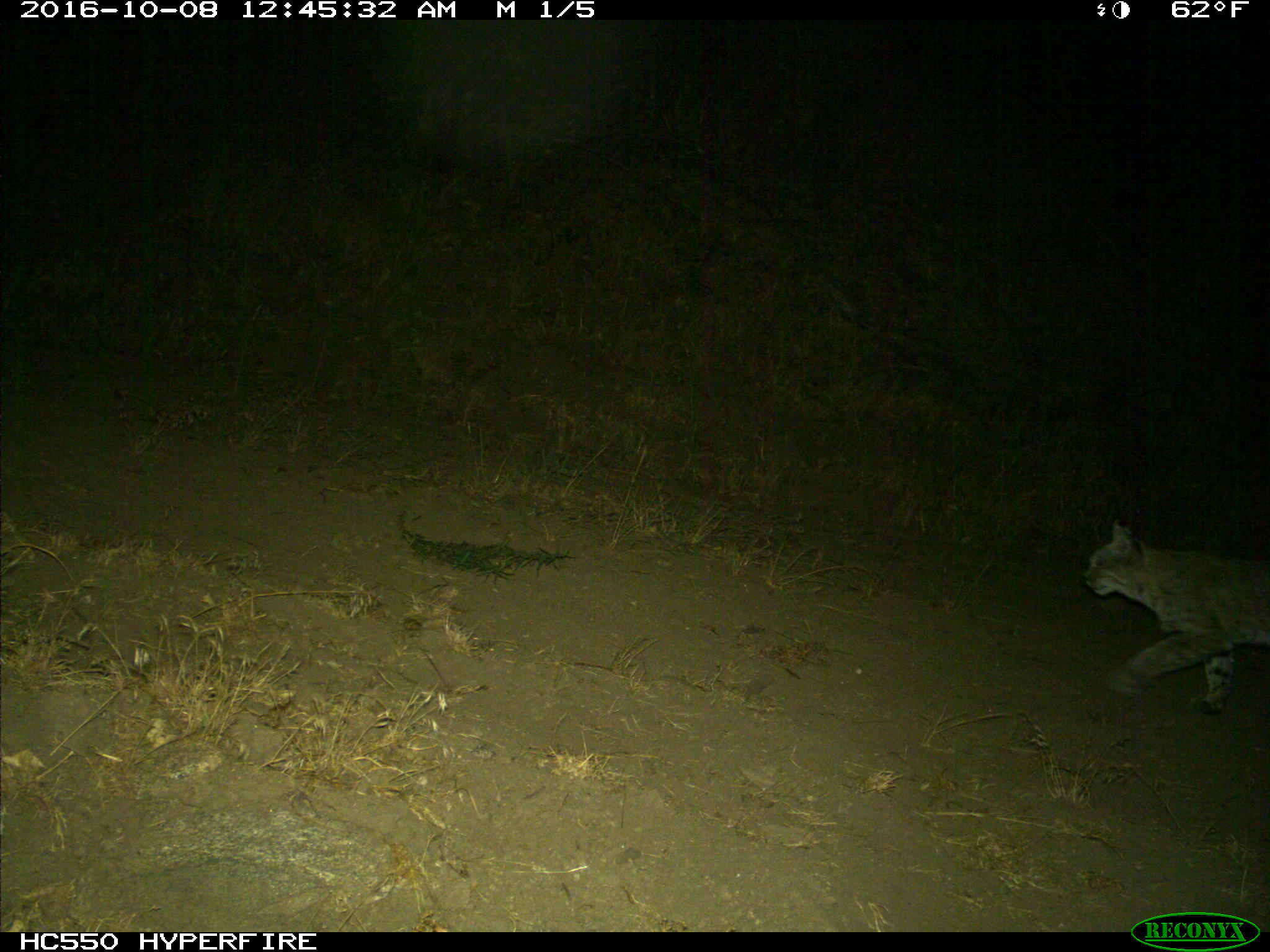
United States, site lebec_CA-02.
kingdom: Animalia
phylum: Chordata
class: Mammalia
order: Carnivora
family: Felidae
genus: Lynx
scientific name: Lynx rufus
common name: bobcat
Lynx rufus (bobcat).